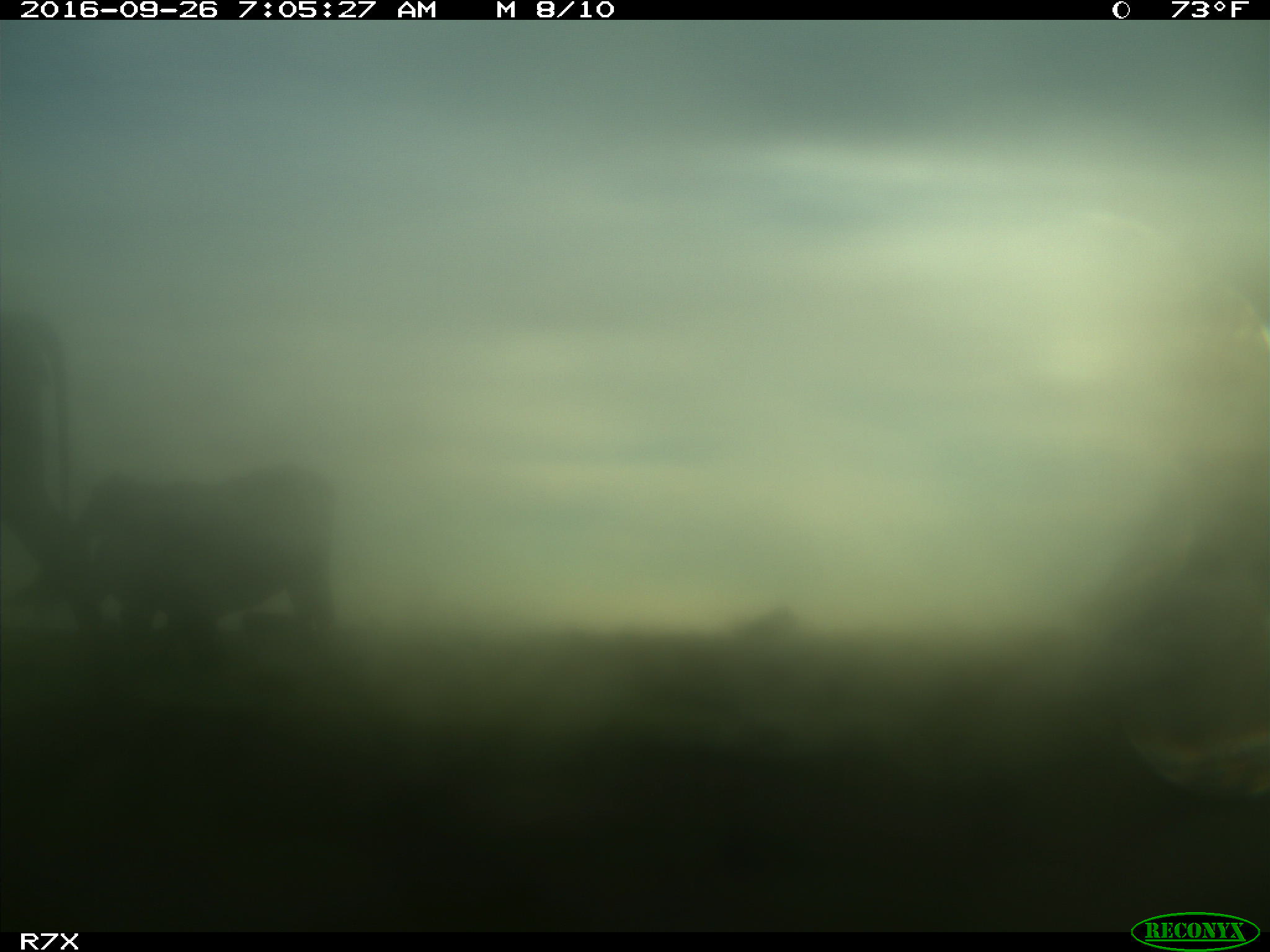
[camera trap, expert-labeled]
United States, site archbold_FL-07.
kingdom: Animalia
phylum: Chordata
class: Mammalia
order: Artiodactyla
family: Bovidae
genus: Bos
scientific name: Bos taurus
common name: domestic cow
Bos taurus (domestic cow).